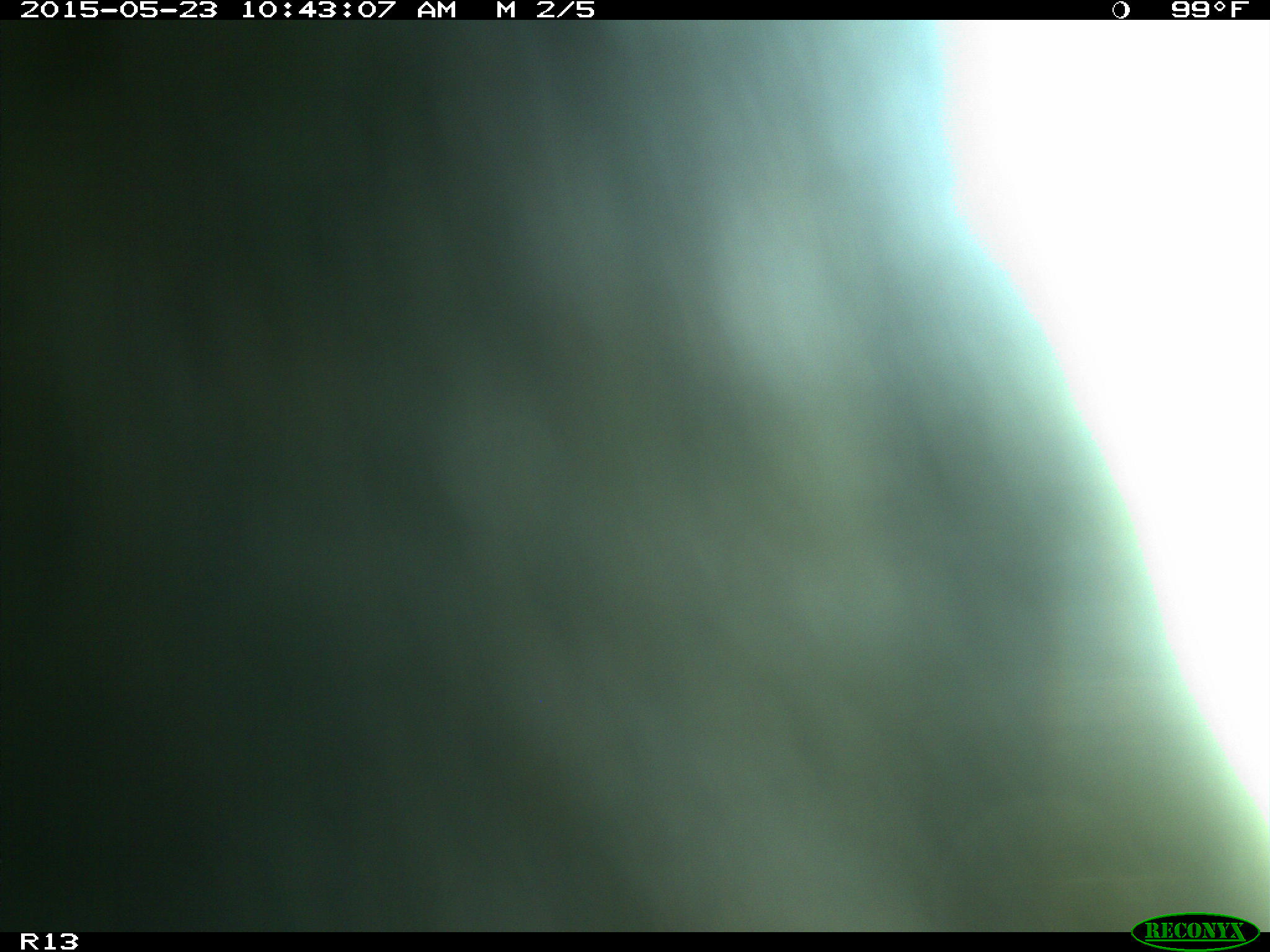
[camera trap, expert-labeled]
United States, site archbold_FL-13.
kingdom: Animalia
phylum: Chordata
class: Mammalia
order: Artiodactyla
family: Bovidae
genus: Bos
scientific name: Bos taurus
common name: domestic cow